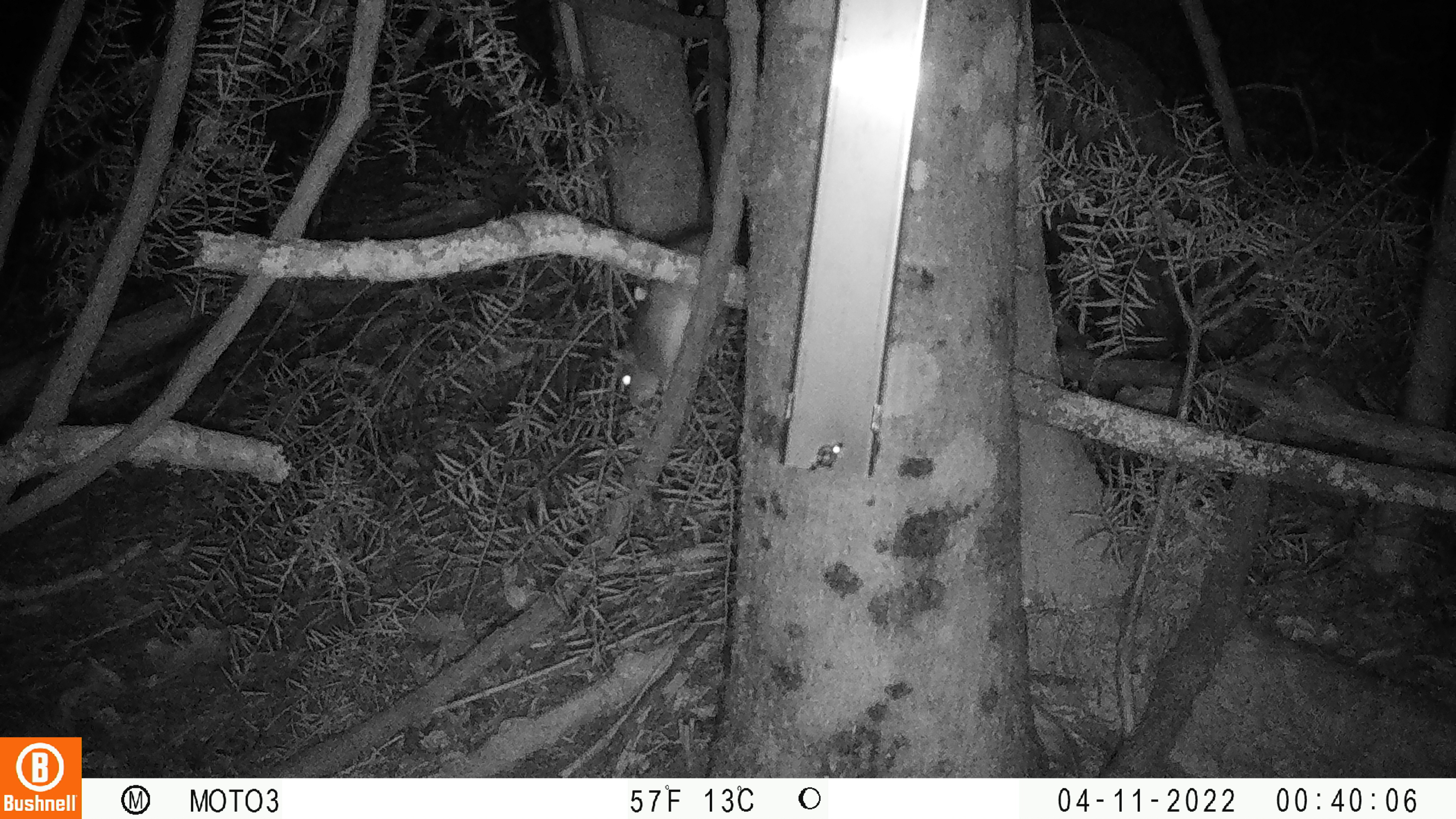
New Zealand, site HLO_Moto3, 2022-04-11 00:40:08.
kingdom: Animalia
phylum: Chordata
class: Mammalia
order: Rodentia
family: Muridae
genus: Rattus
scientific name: Rattus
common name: rat